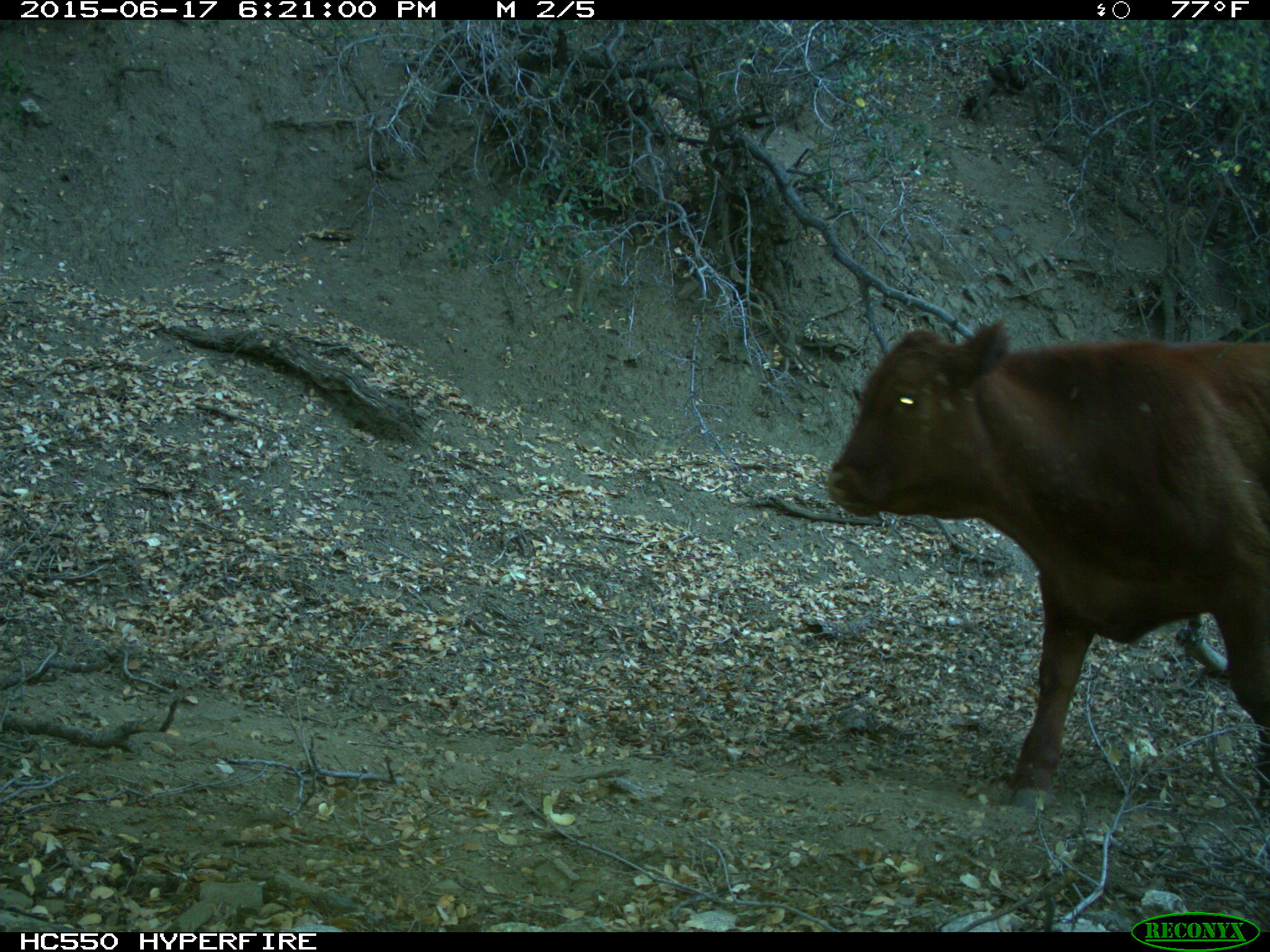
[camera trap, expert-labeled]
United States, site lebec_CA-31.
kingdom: Animalia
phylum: Chordata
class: Mammalia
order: Artiodactyla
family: Bovidae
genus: Bos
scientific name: Bos taurus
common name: domestic cow